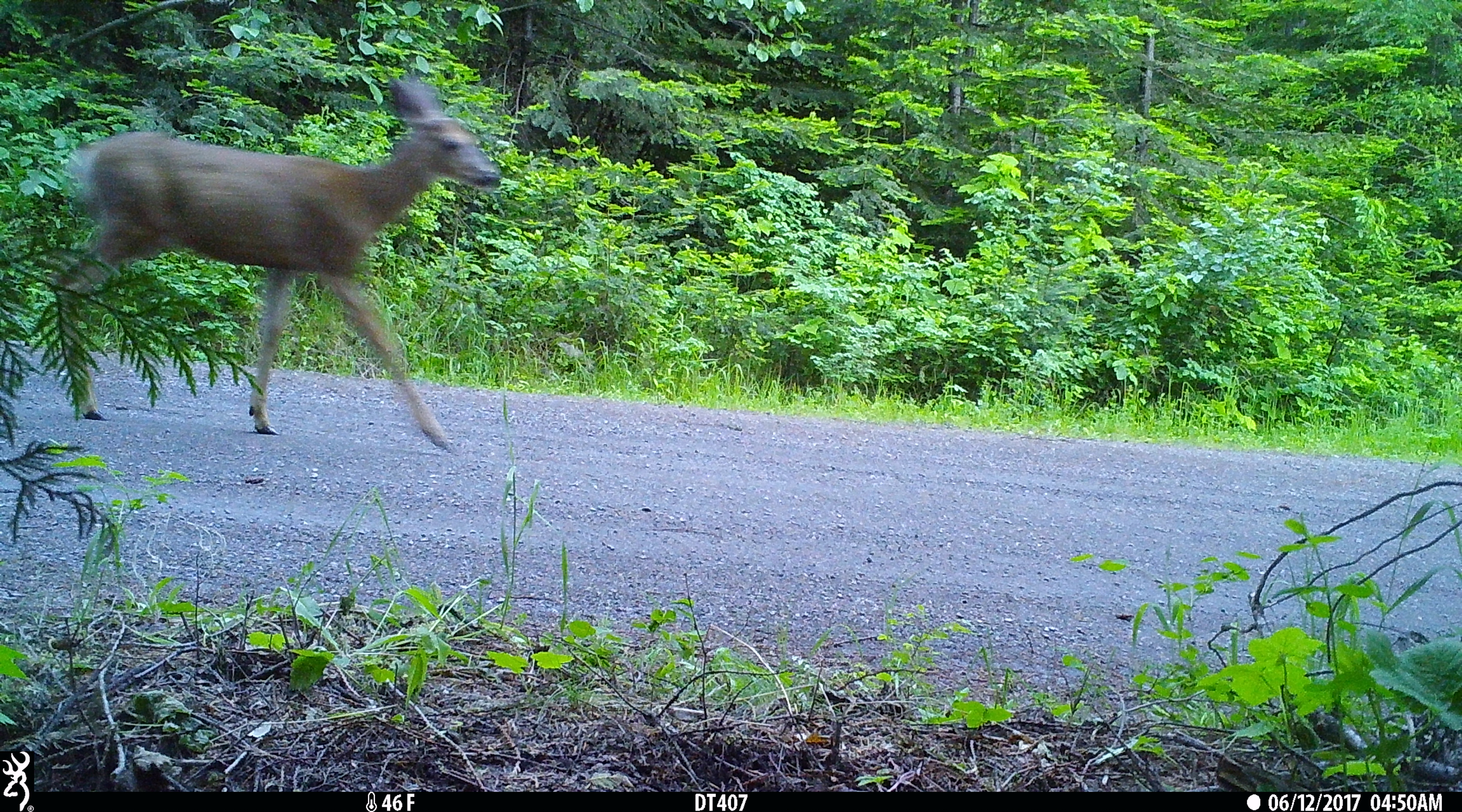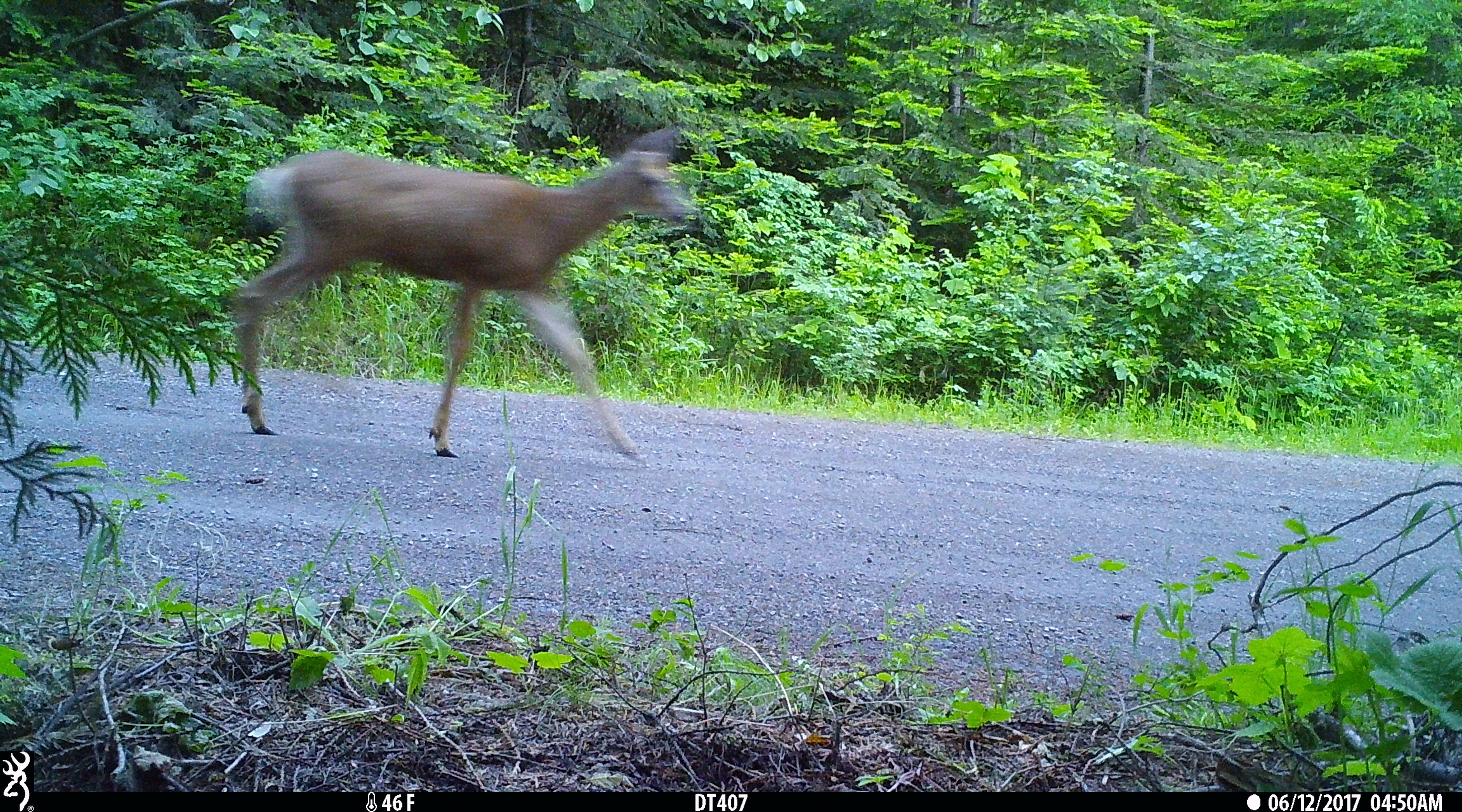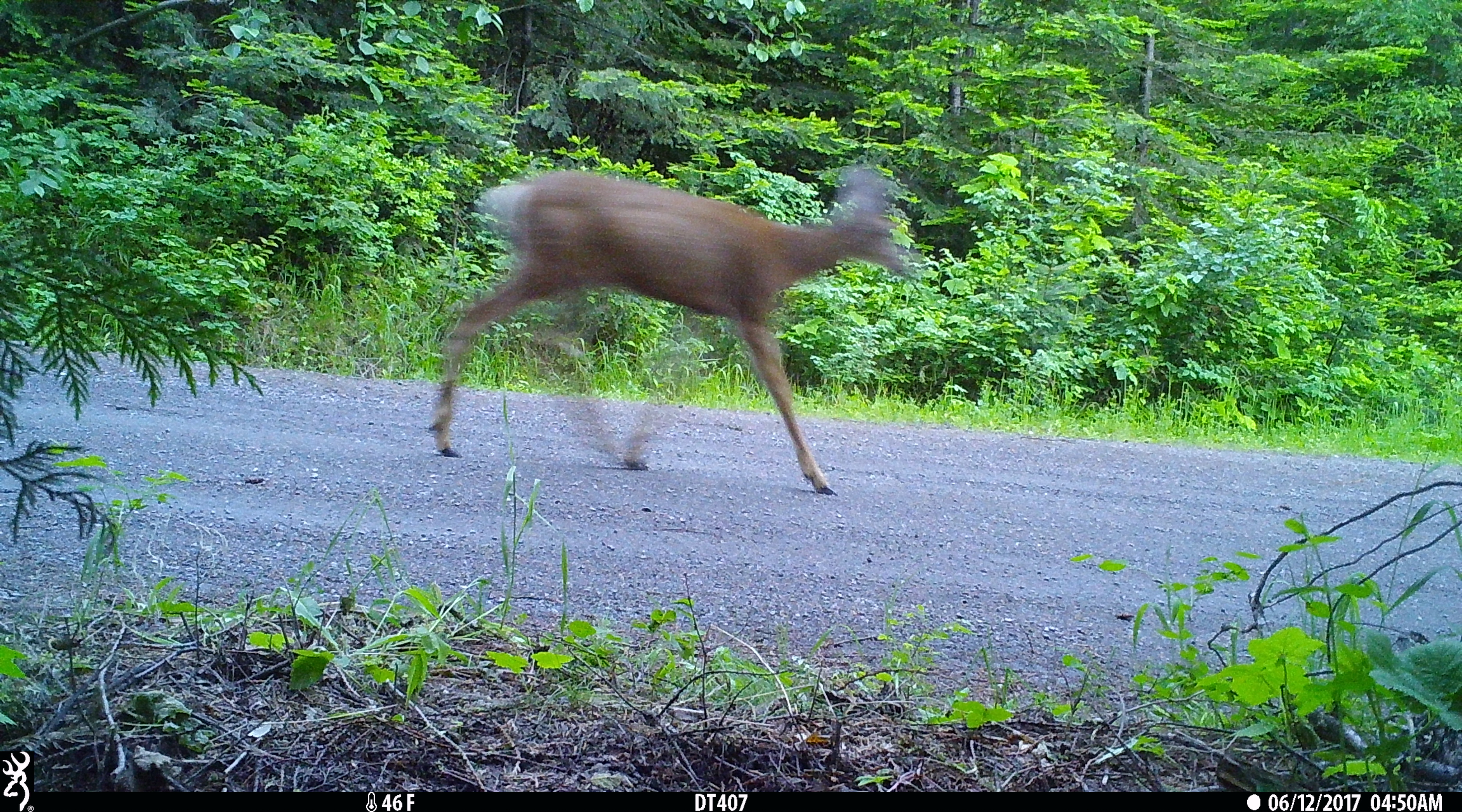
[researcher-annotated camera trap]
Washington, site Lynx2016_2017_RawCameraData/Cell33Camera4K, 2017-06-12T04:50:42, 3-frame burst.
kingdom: Animalia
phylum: Chordata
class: Mammalia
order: Artiodactyla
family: Cervidae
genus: Odocoileus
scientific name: Odocoileus hemionus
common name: mule deer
Odocoileus hemionus (mule deer). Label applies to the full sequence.